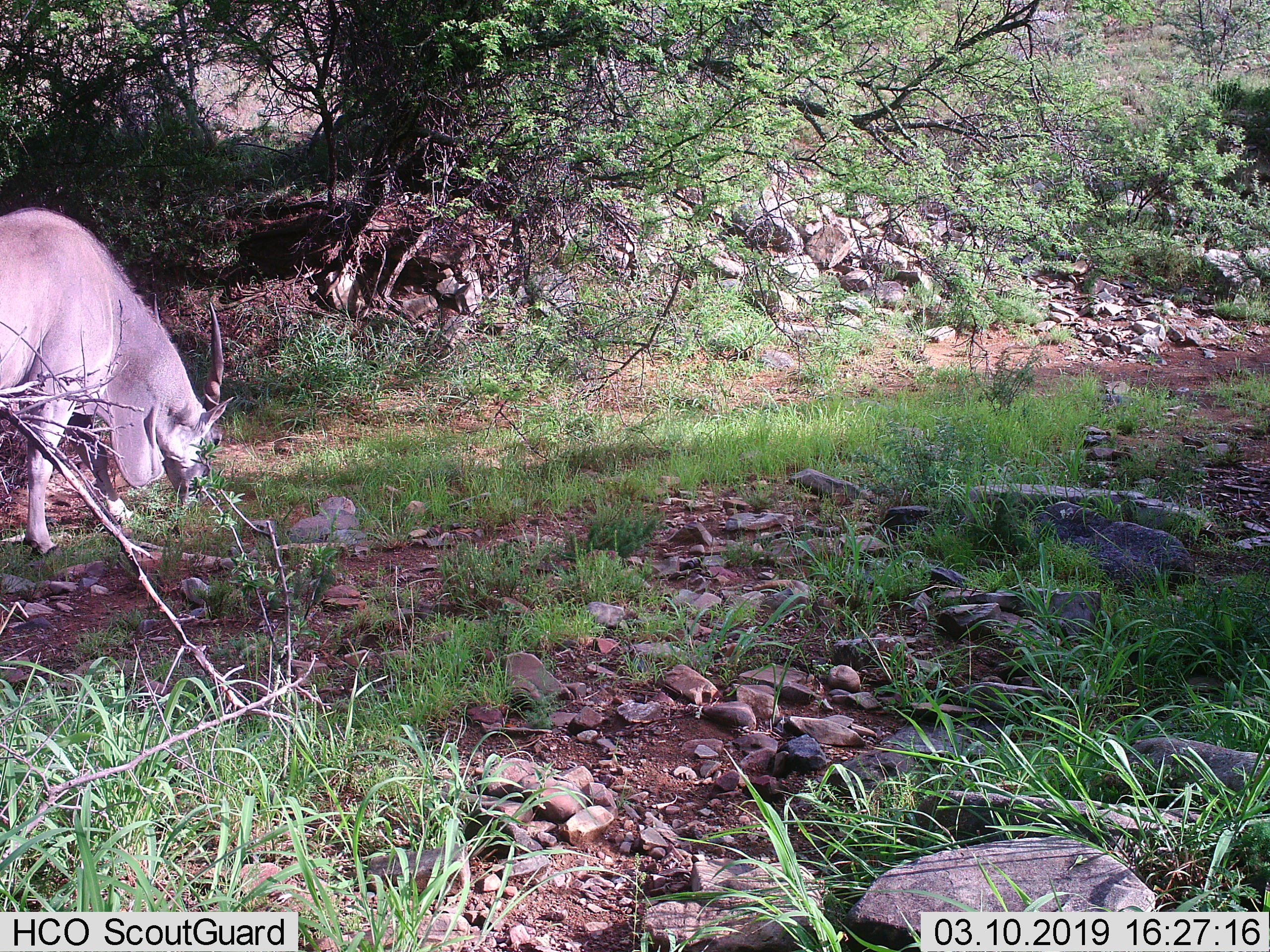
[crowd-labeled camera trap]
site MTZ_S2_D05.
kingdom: Animalia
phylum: Chordata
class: Mammalia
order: Artiodactyla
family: Bovidae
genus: Tragelaphus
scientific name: Tragelaphus oryx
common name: eland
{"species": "eland (Tragelaphus oryx)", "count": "1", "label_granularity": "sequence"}